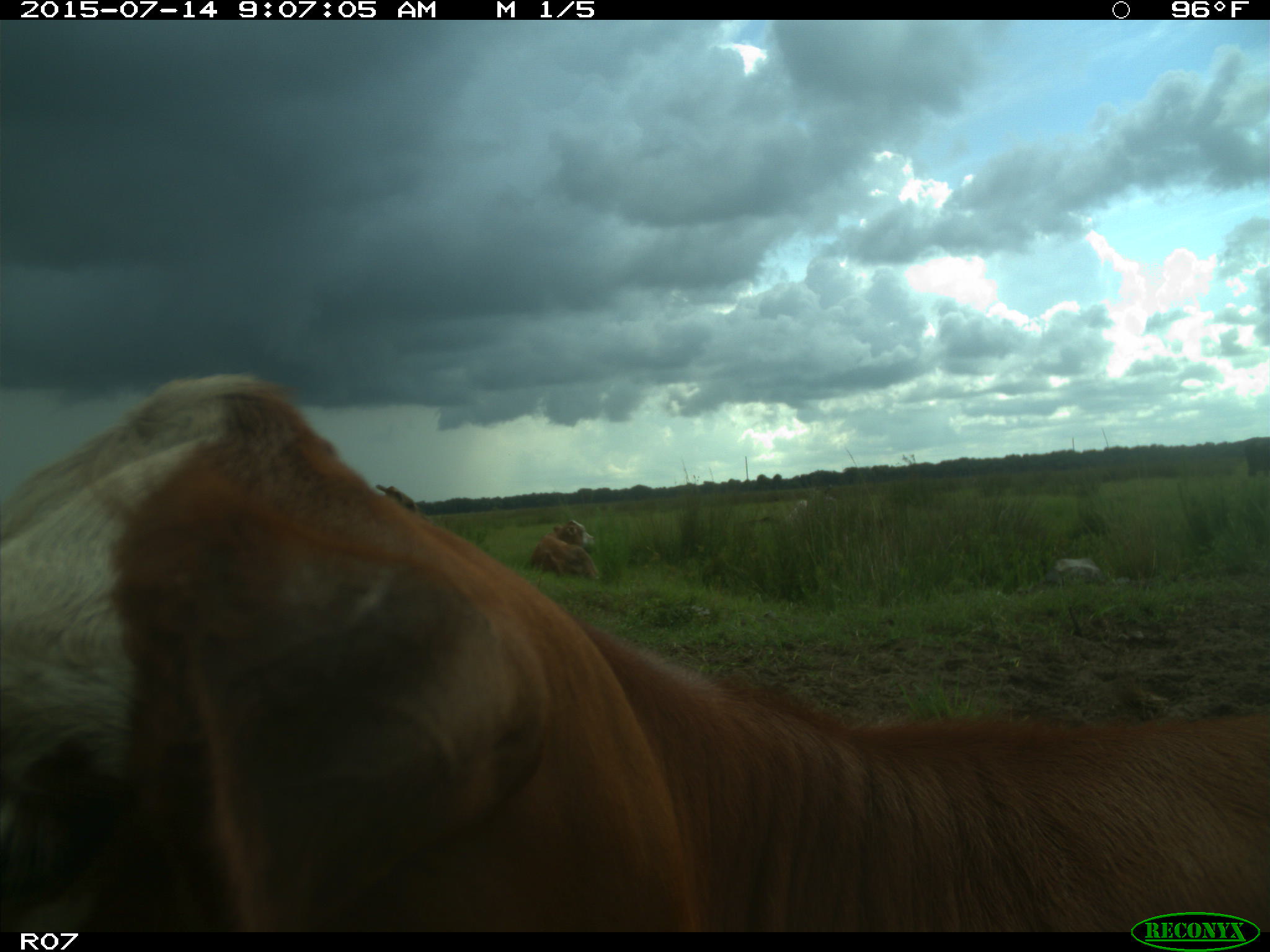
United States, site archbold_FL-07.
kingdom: Animalia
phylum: Chordata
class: Mammalia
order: Artiodactyla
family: Bovidae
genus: Bos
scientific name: Bos taurus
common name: domestic cow